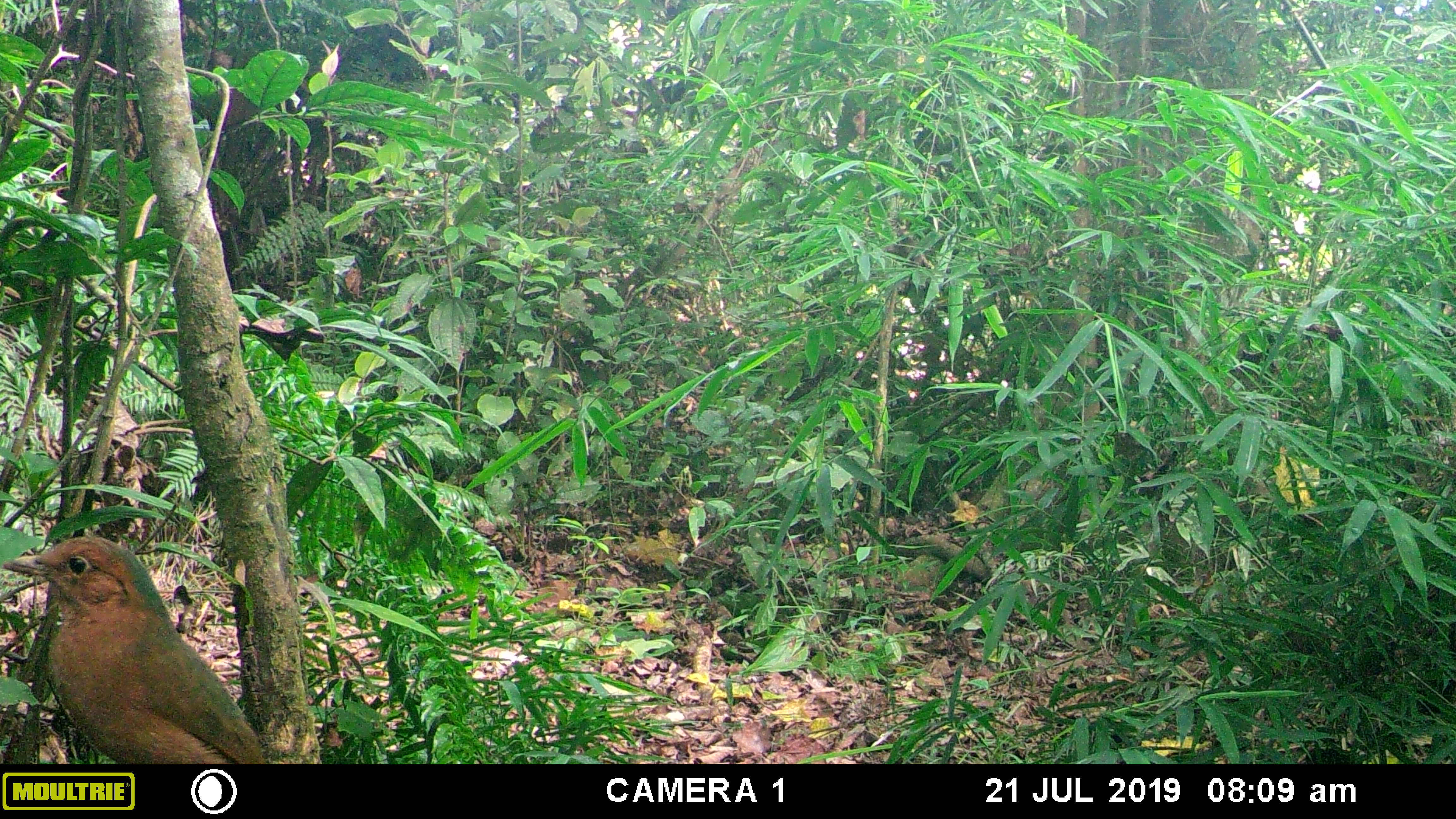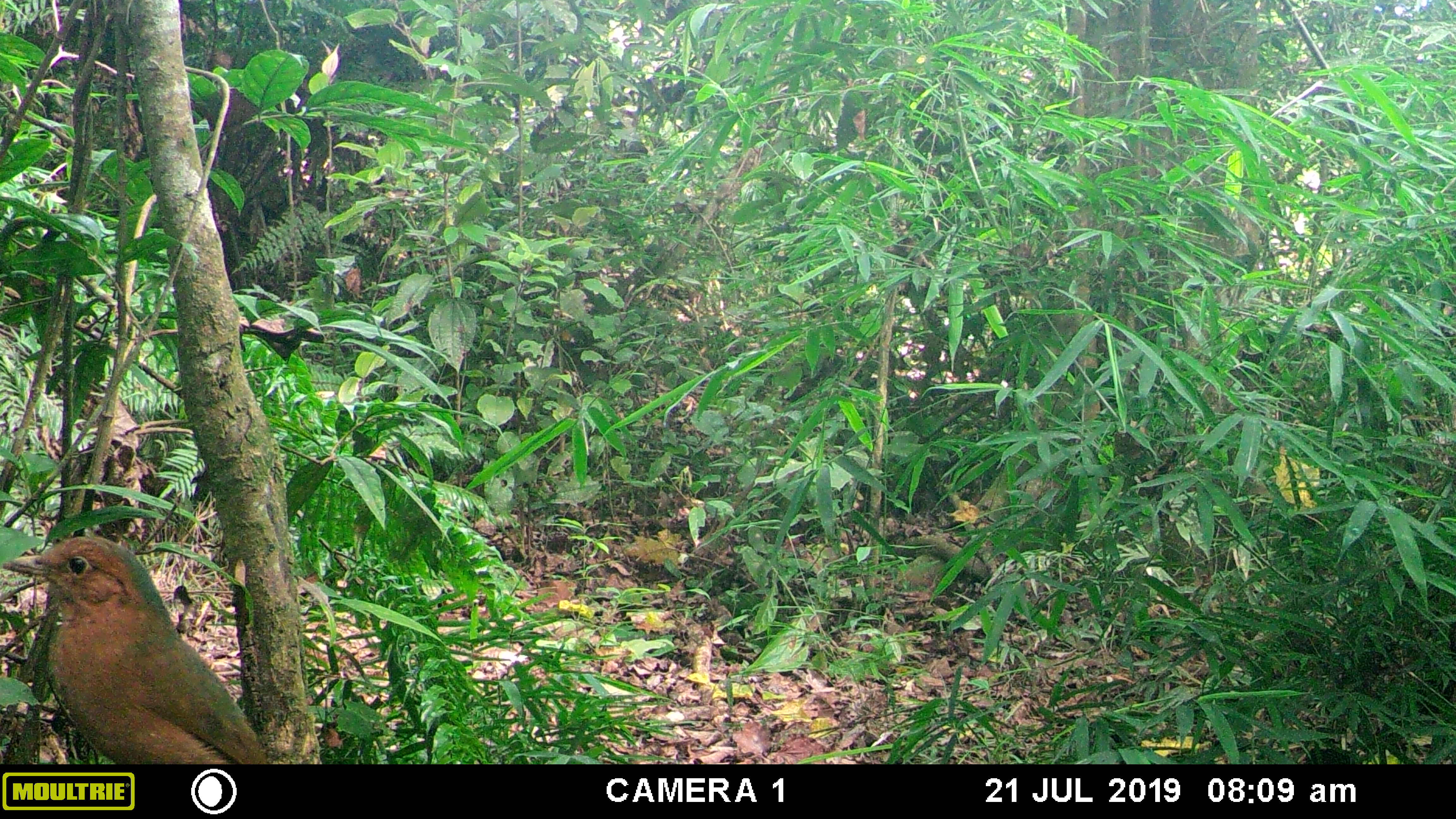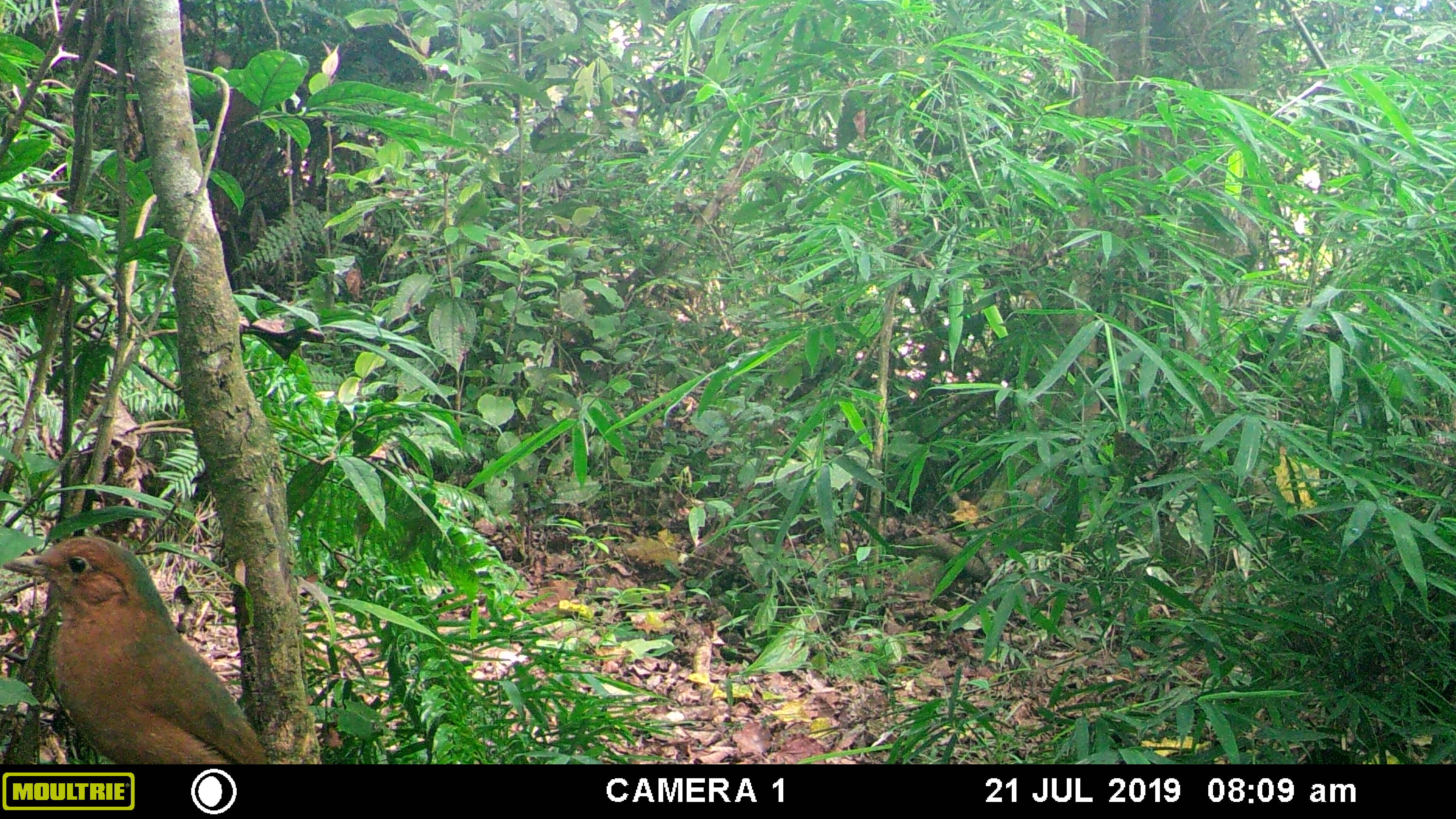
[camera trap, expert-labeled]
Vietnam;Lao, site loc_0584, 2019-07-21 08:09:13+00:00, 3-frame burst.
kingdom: Animalia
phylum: Chordata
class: Aves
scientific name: Aves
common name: bird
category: unidentified bird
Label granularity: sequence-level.